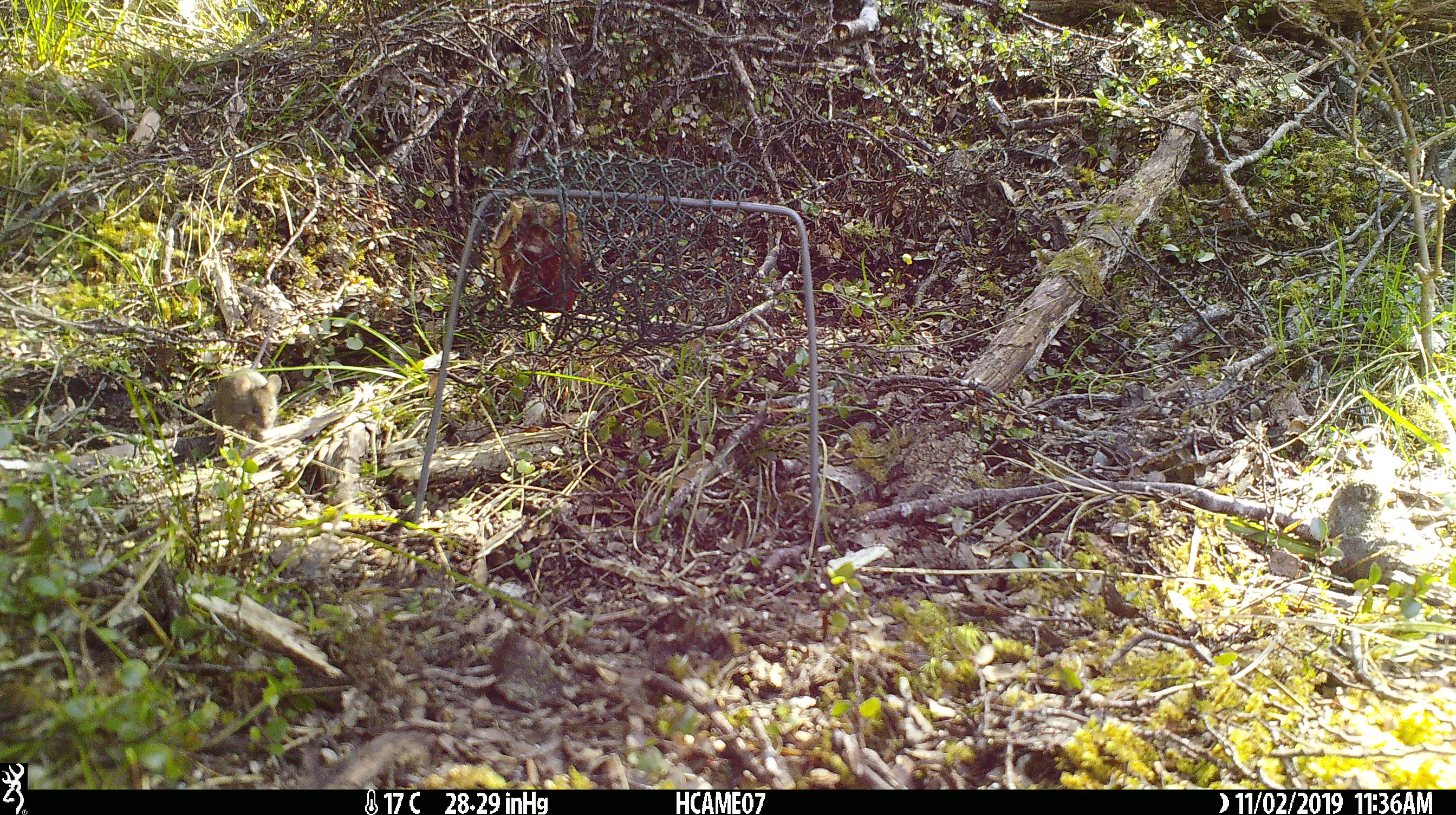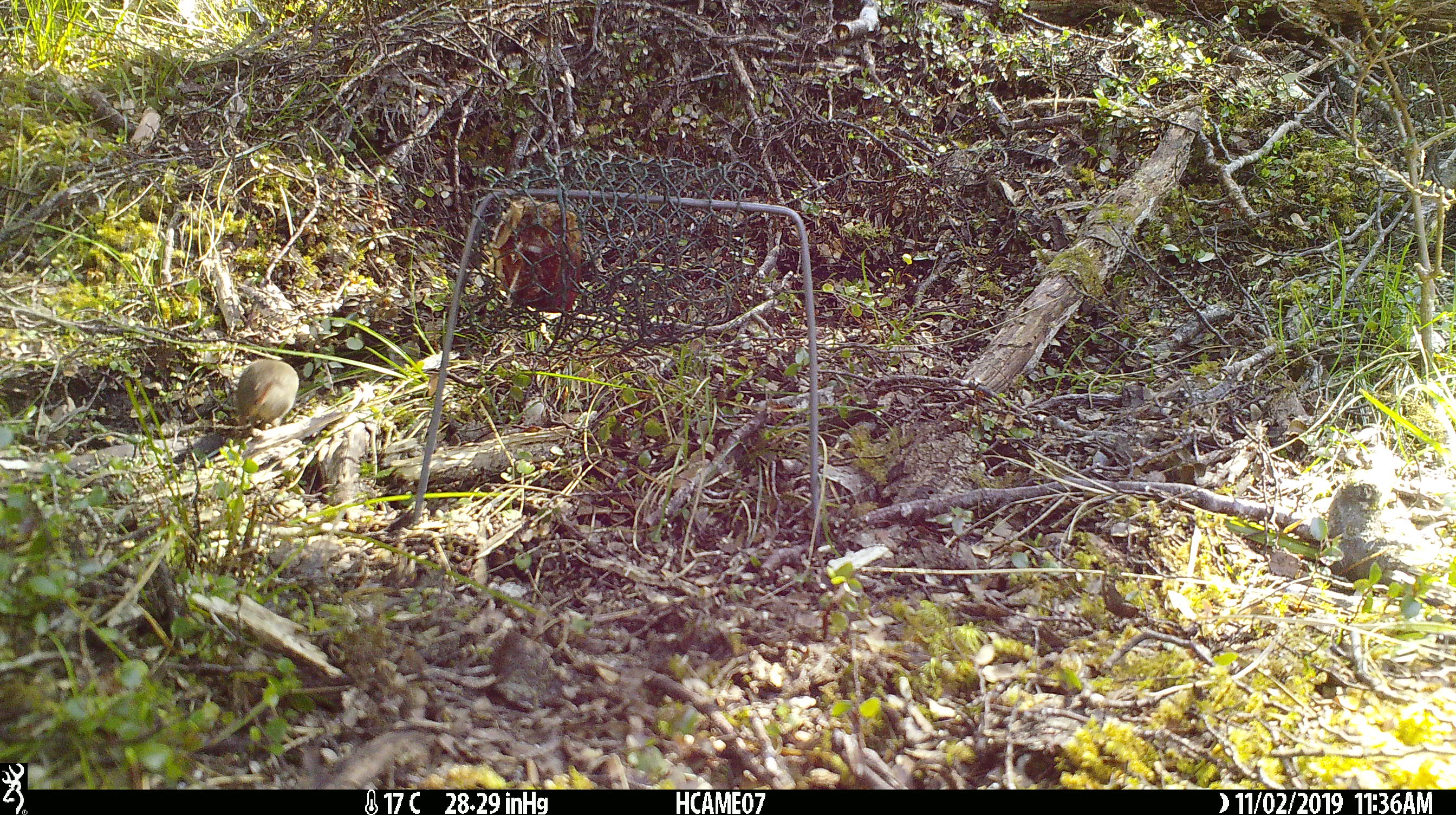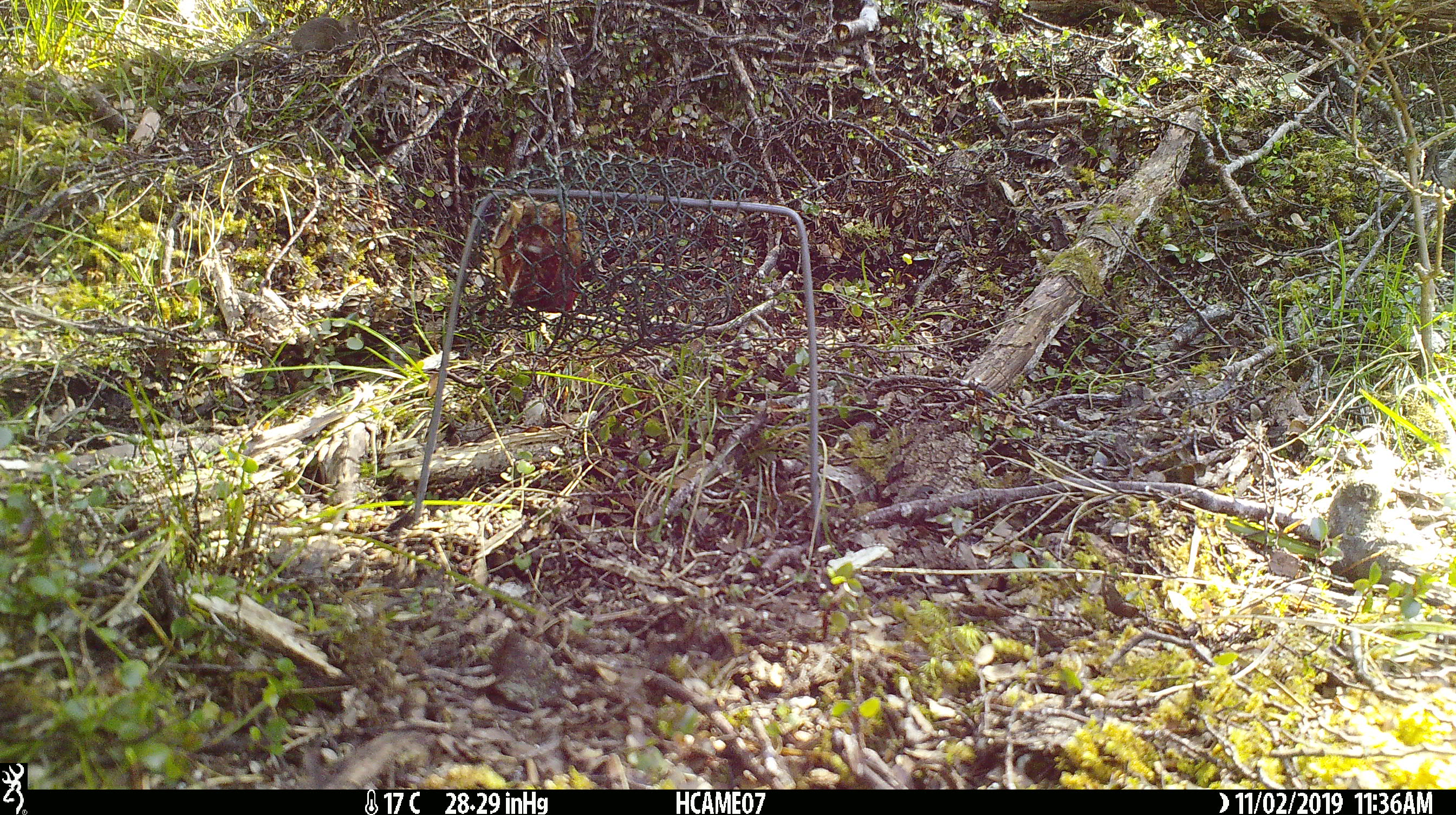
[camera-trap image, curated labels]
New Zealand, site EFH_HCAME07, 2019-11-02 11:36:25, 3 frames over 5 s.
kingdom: Animalia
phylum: Chordata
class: Mammalia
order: Rodentia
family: Muridae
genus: Mus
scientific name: Mus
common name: mouse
Mouse (Mus).